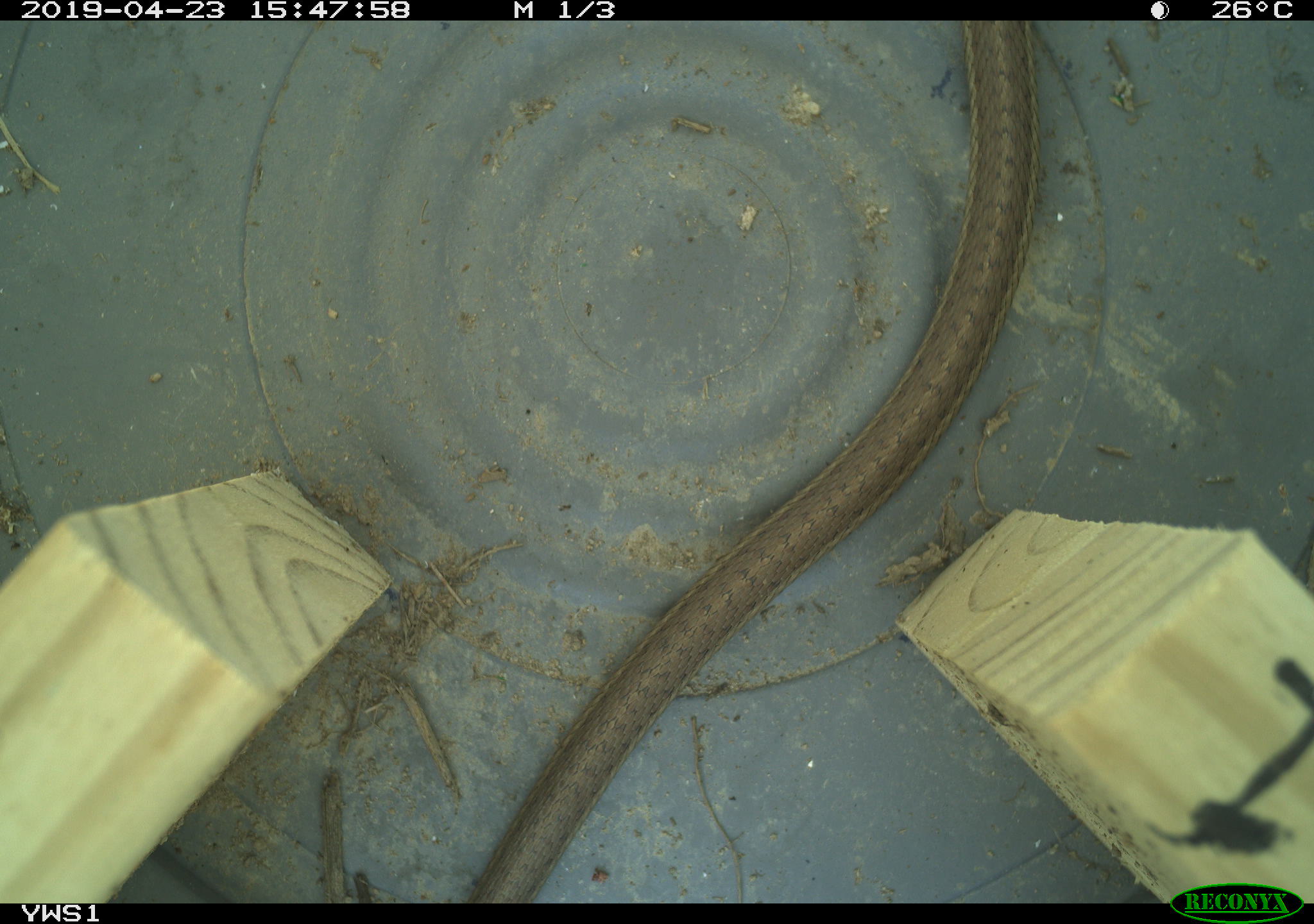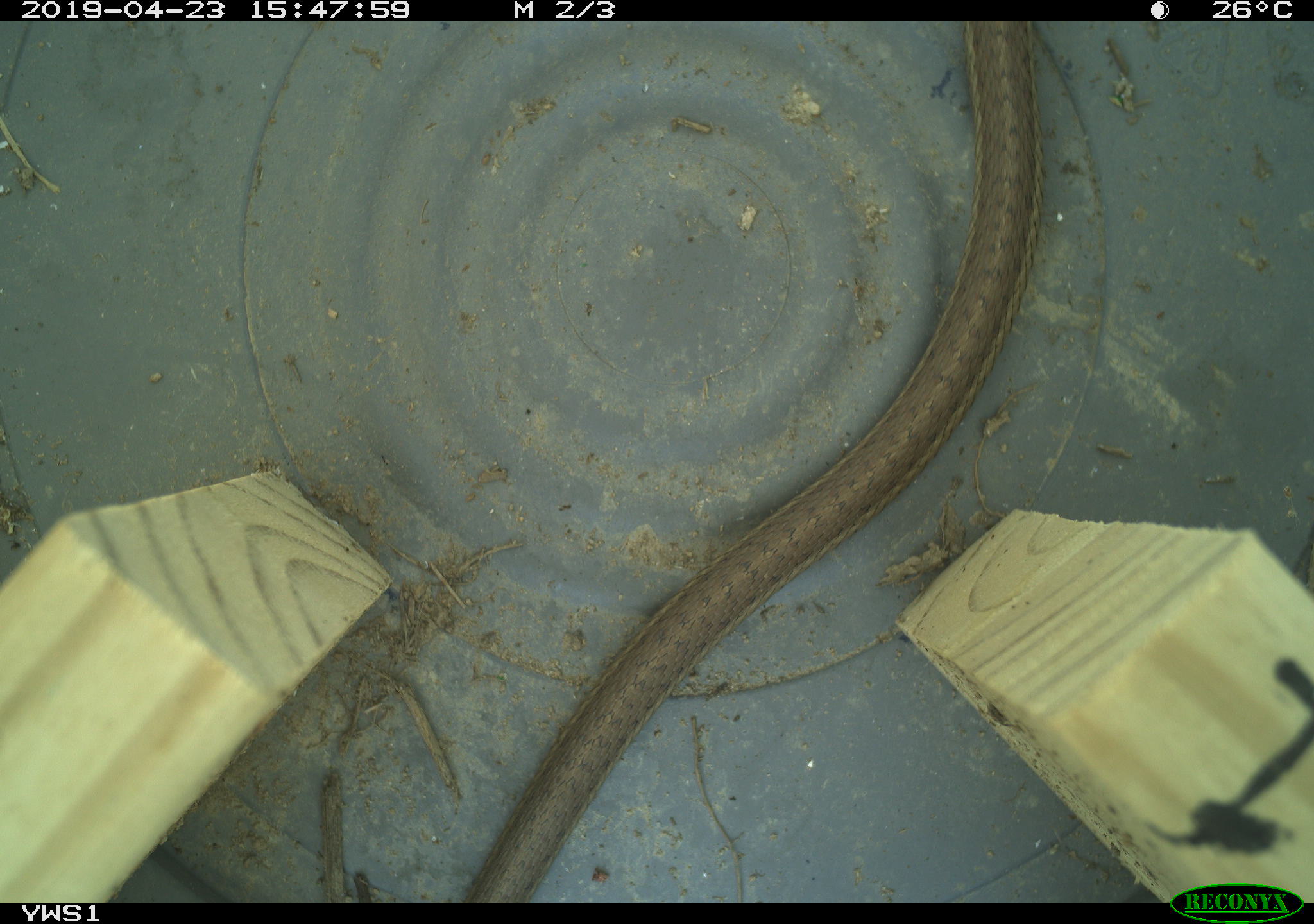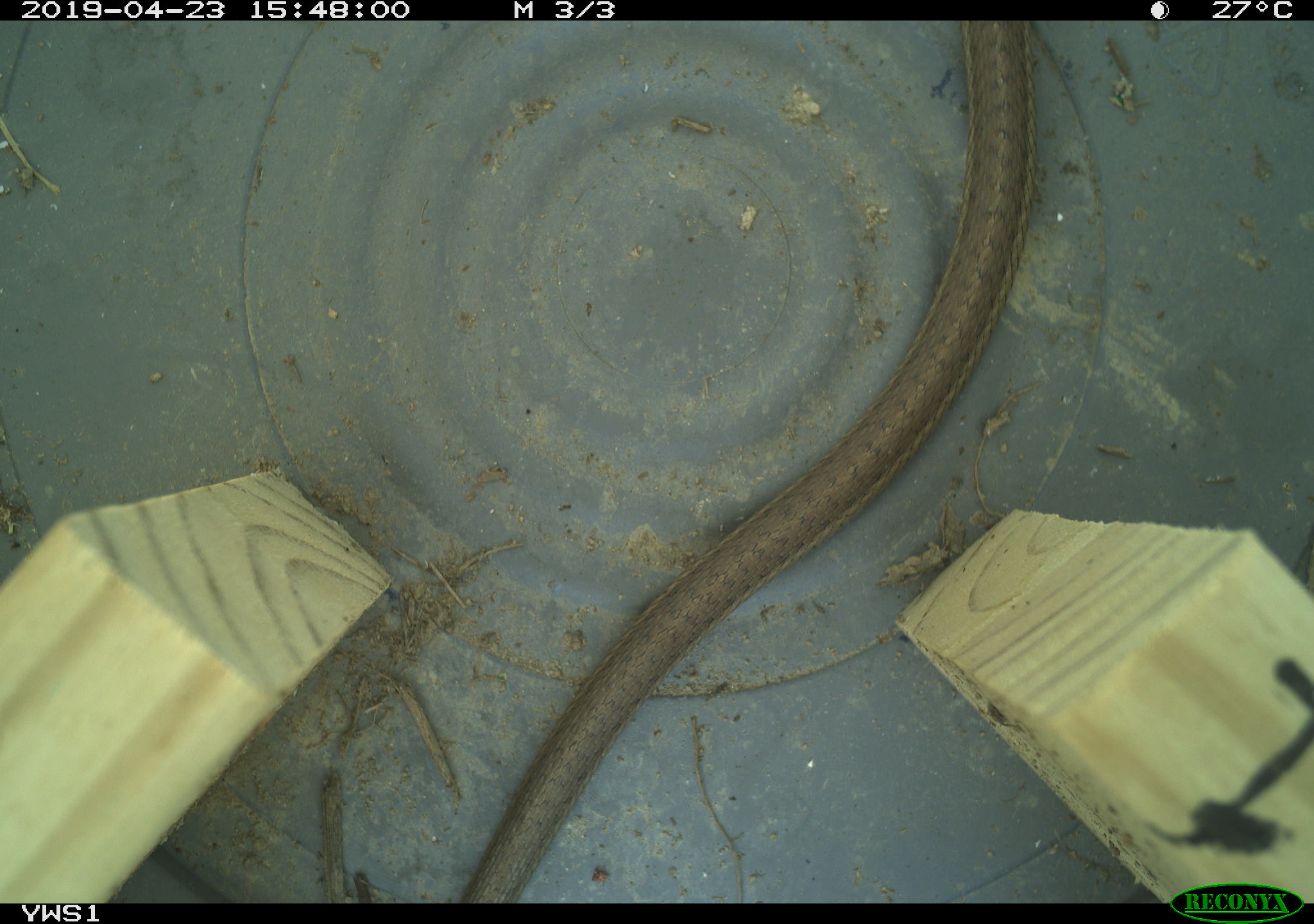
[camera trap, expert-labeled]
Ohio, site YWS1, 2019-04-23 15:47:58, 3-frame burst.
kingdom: Animalia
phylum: Chordata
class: Reptilia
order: Squamata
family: Colubridae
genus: Thamnophis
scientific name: Thamnophis sirtalis sirtalis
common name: eastern gartersnake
Eastern gartersnake (Thamnophis sirtalis sirtalis).